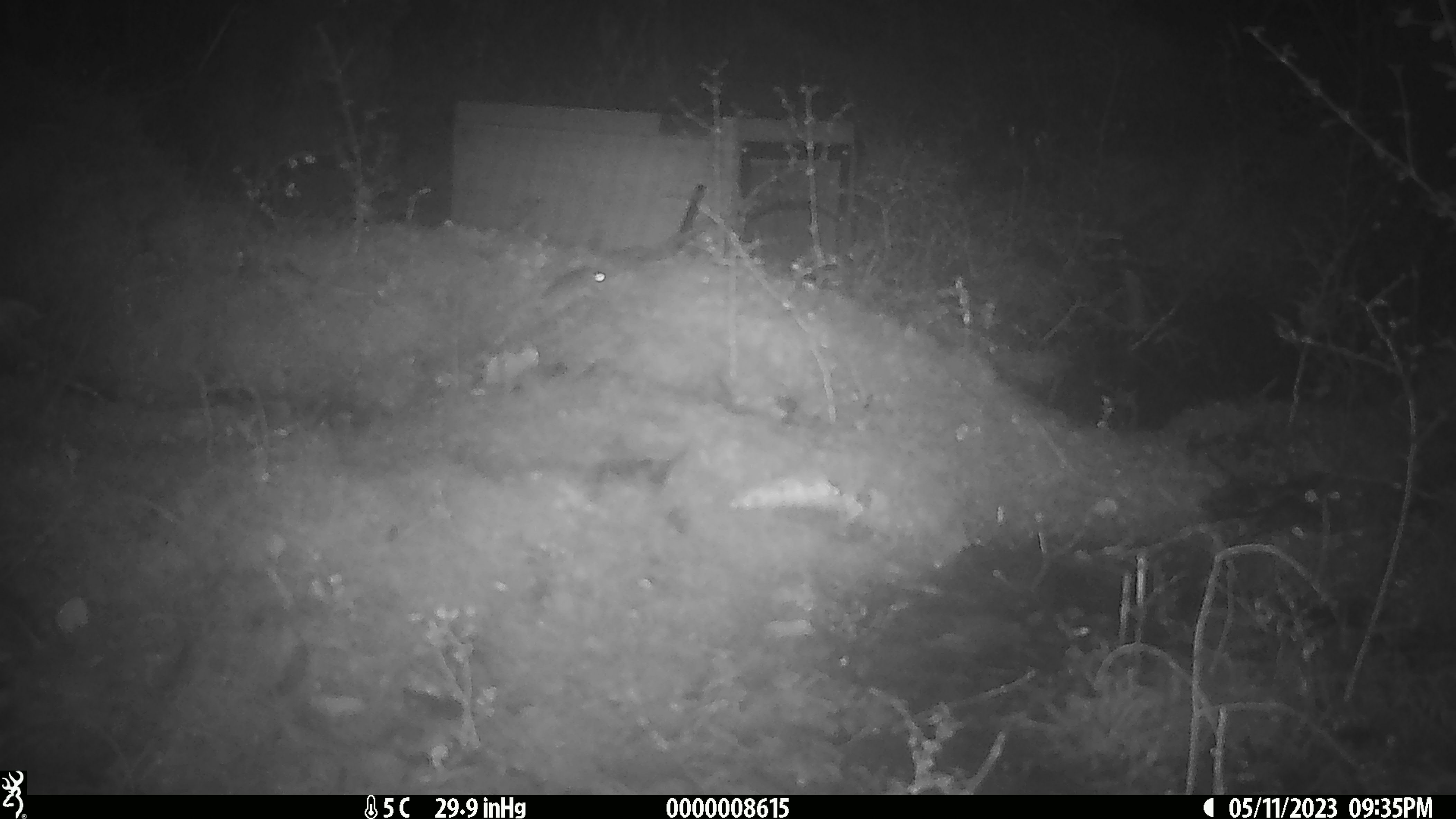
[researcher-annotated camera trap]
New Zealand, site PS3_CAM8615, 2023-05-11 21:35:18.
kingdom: Animalia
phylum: Chordata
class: Mammalia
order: Rodentia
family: Muridae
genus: Mus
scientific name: Mus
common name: mouse